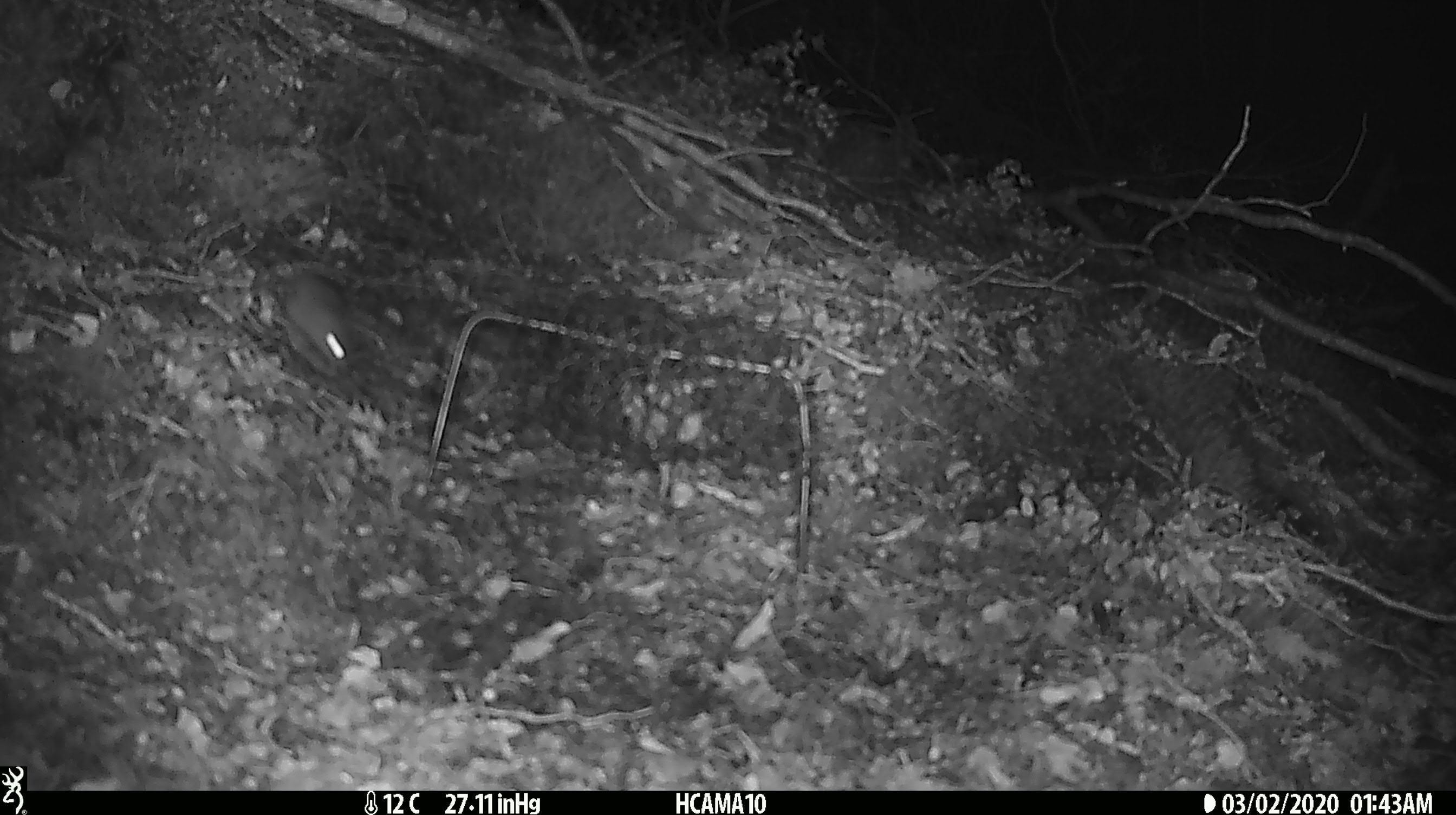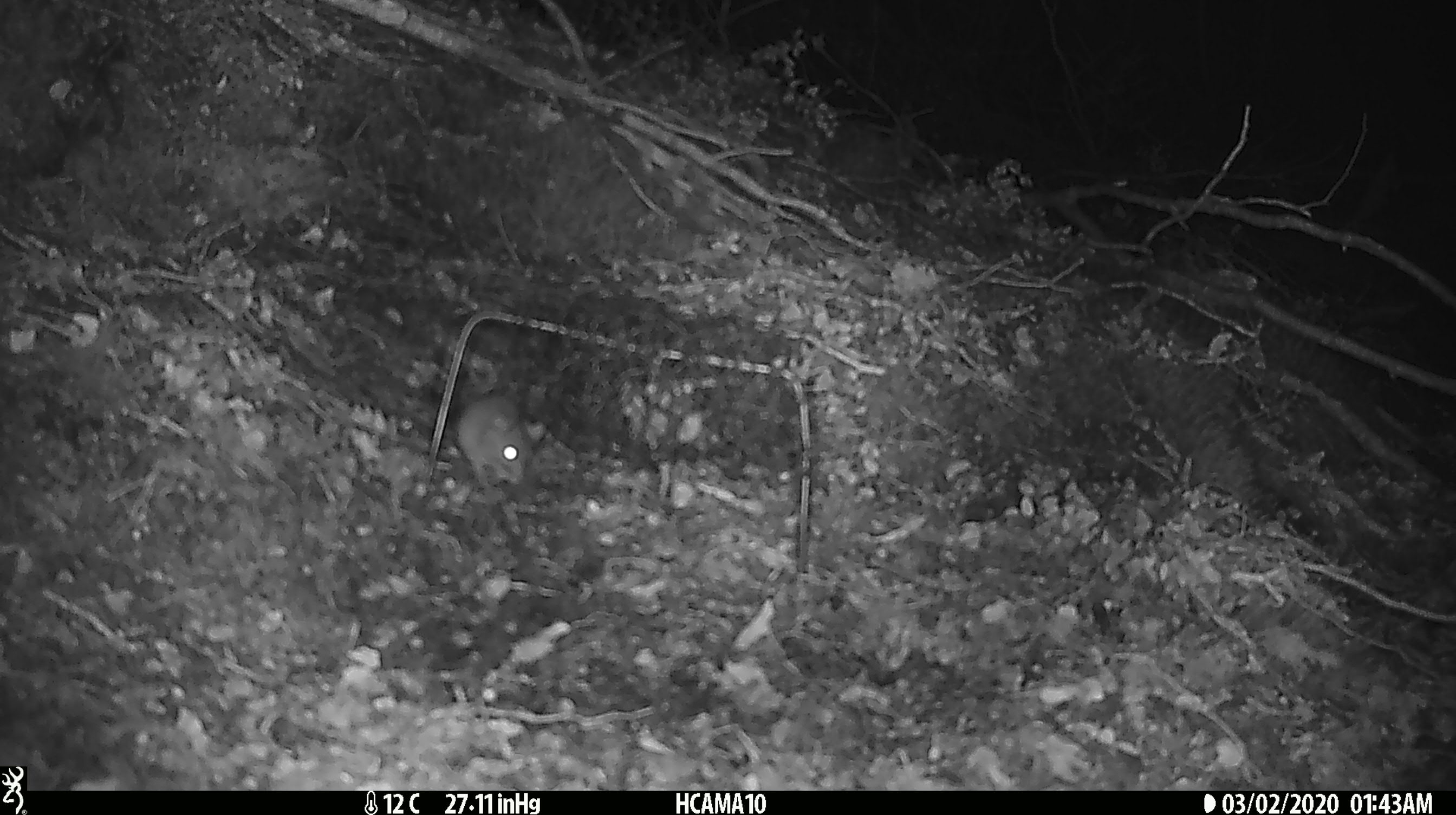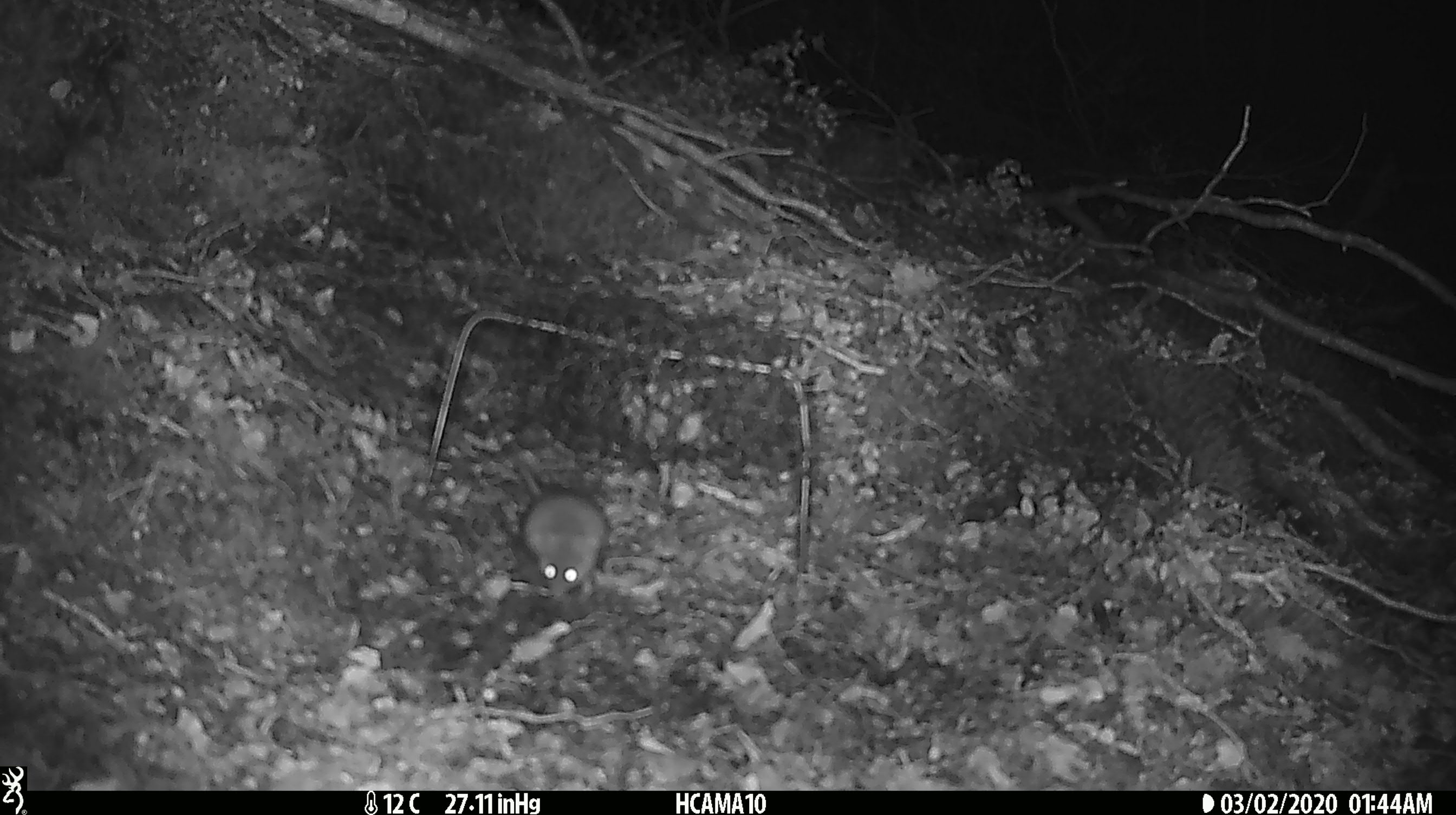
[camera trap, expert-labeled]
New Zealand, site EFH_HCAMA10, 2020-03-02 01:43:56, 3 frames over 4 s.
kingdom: Animalia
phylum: Chordata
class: Mammalia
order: Rodentia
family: Muridae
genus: Mus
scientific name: Mus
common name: mouse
Mouse (Mus).